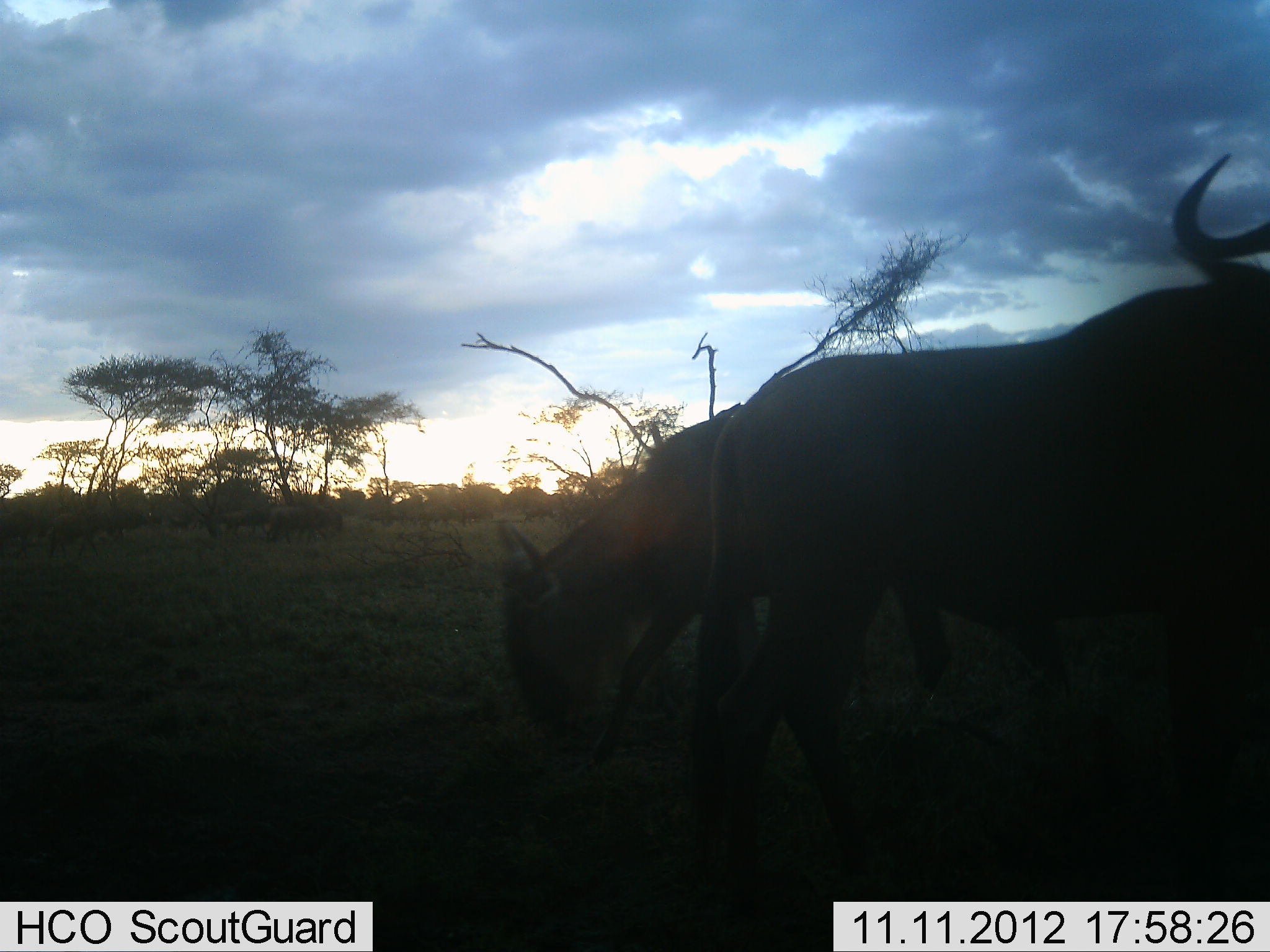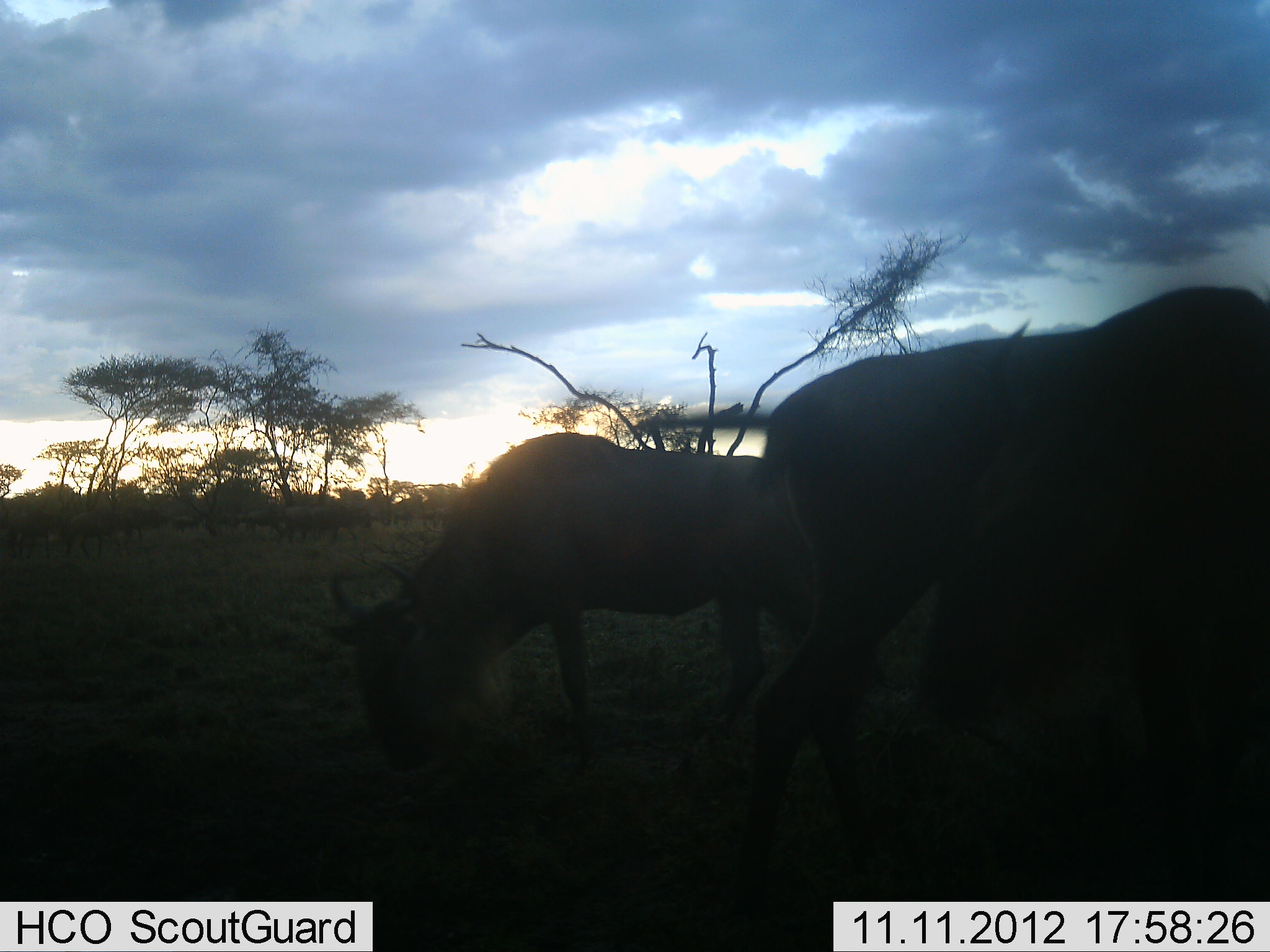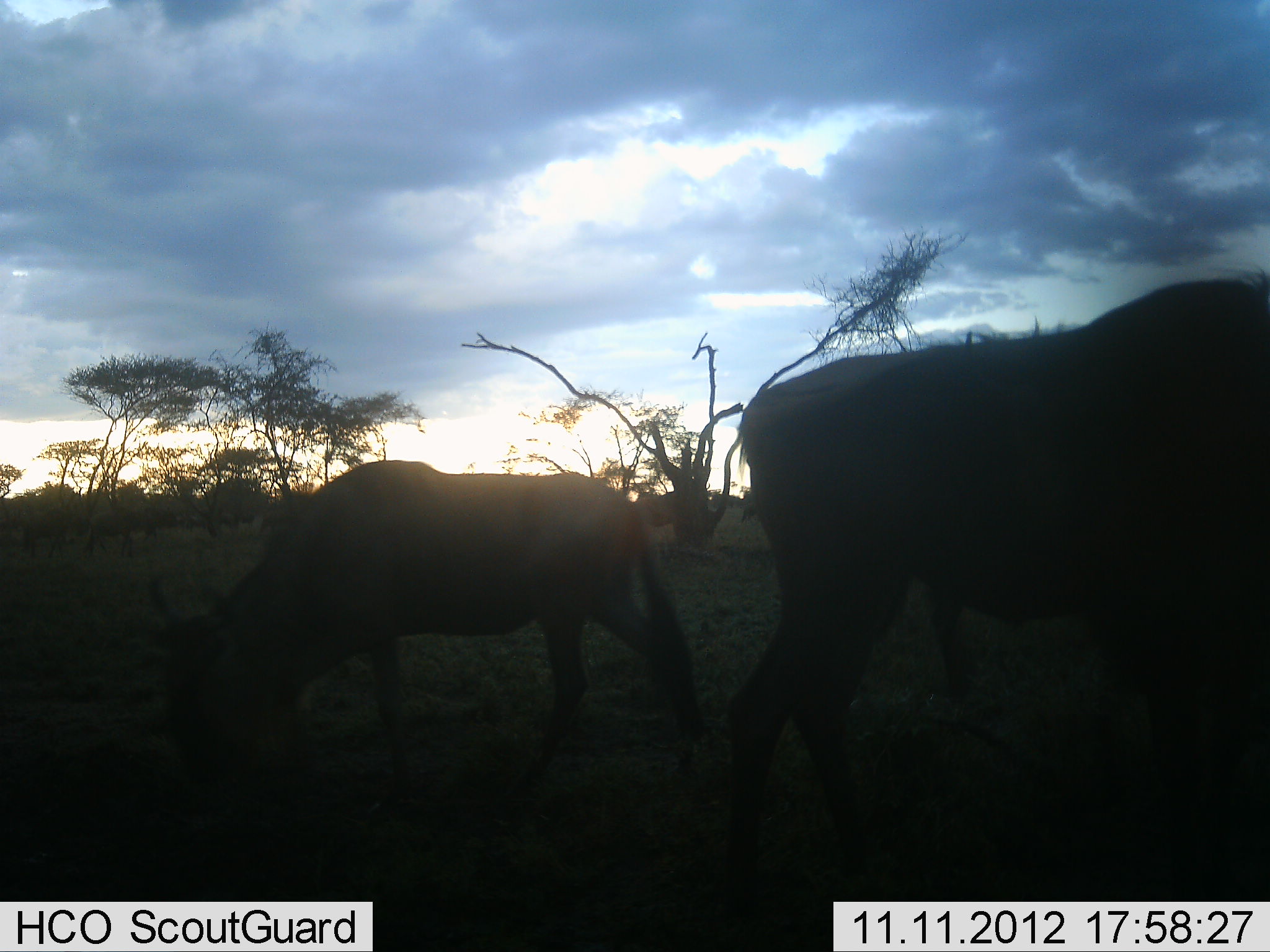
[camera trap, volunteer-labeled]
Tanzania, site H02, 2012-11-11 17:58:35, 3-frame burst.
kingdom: Animalia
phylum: Chordata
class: Mammalia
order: Artiodactyla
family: Bovidae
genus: Connochaetes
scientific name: Connochaetes taurinus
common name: blue wildebeest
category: wildebeest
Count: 3.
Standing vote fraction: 30%.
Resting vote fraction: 0%.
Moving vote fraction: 60%.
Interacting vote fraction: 0%.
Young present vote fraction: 10%.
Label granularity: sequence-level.